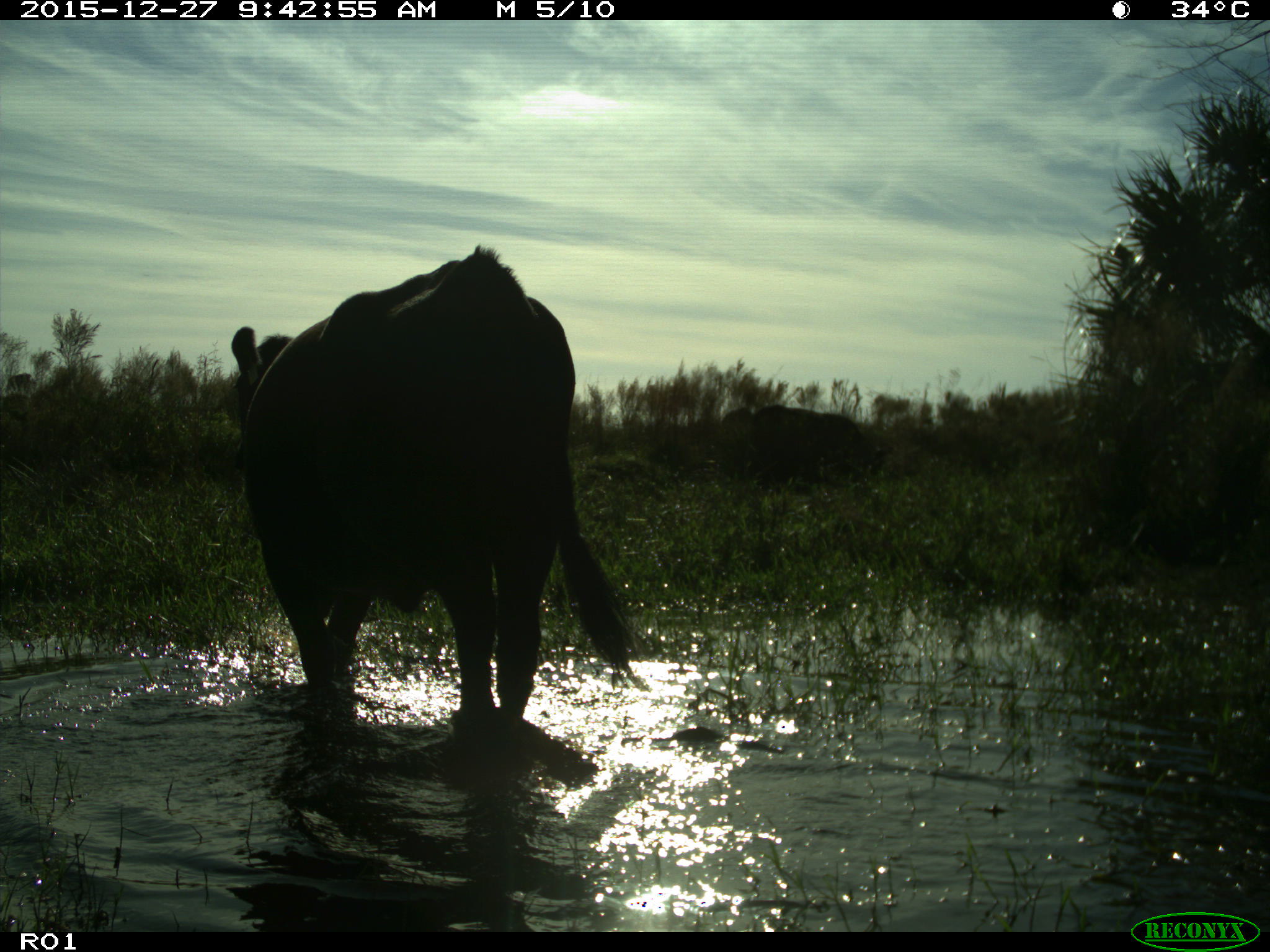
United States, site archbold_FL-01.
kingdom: Animalia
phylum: Chordata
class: Mammalia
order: Artiodactyla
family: Bovidae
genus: Bos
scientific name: Bos taurus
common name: domestic cow